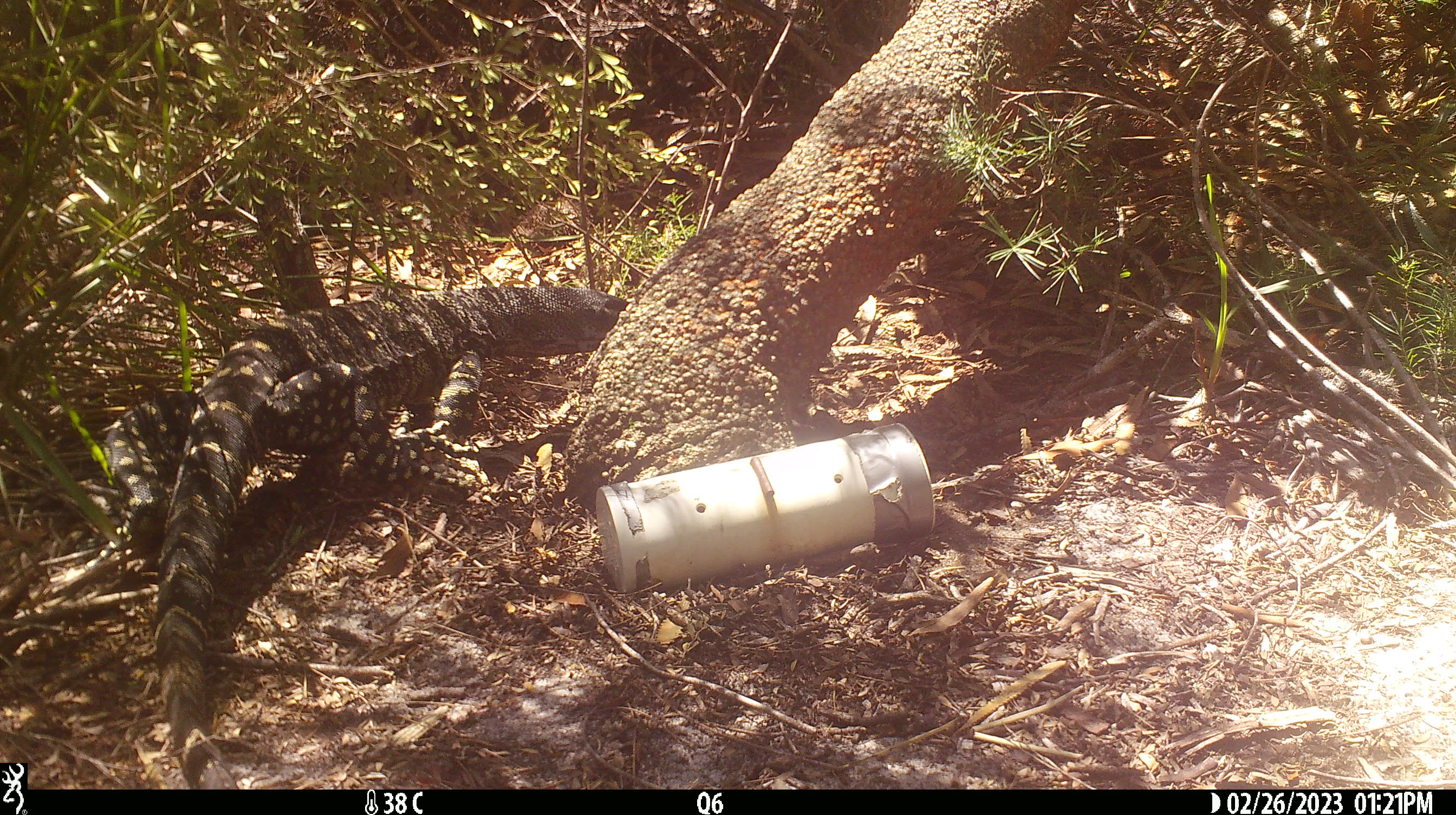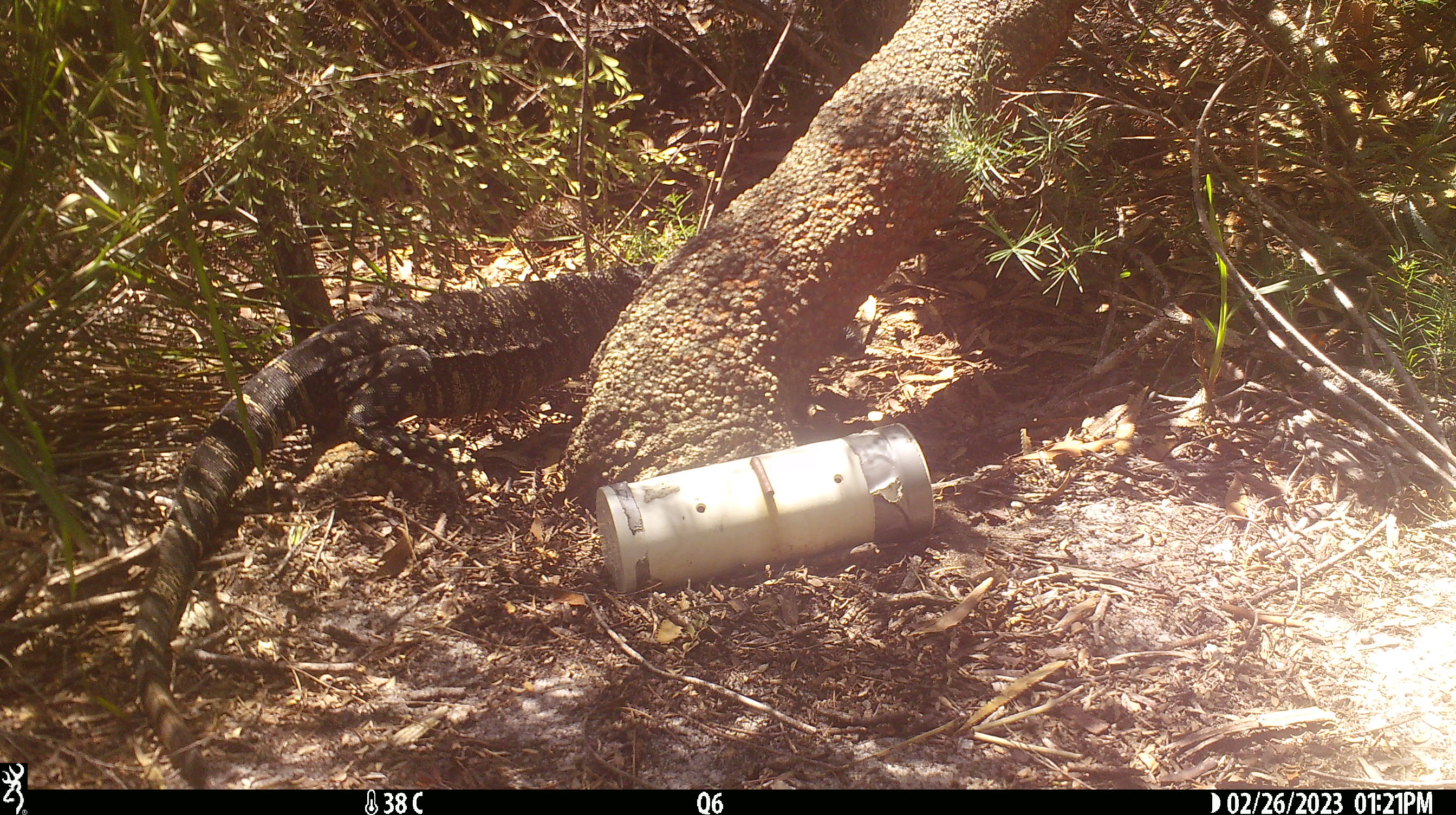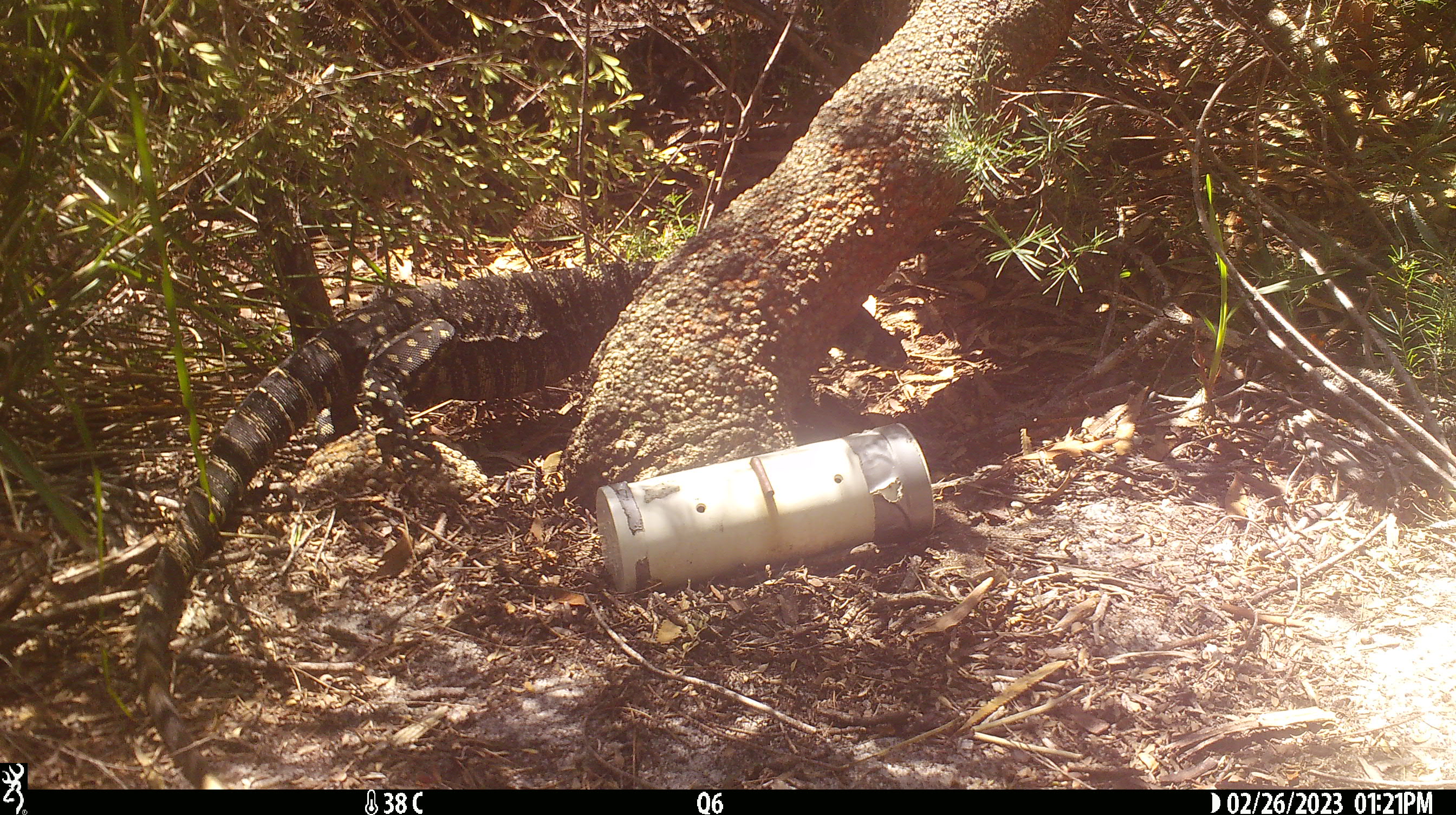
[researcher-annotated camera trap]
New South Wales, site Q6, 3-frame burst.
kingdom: Animalia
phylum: Chordata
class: Reptilia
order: Squamata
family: Varanidae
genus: Varanus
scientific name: Varanus varius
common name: lace monitor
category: goanna